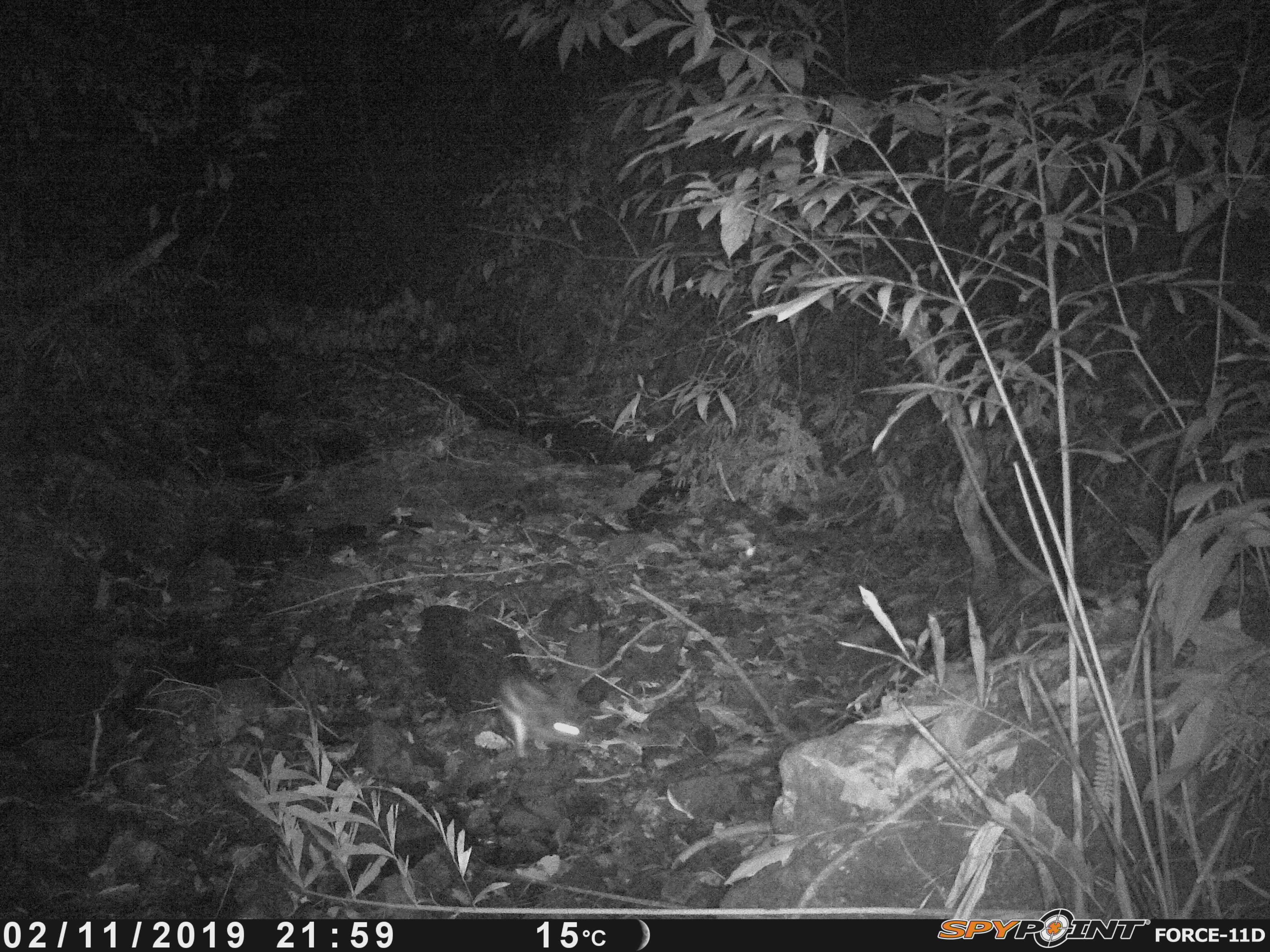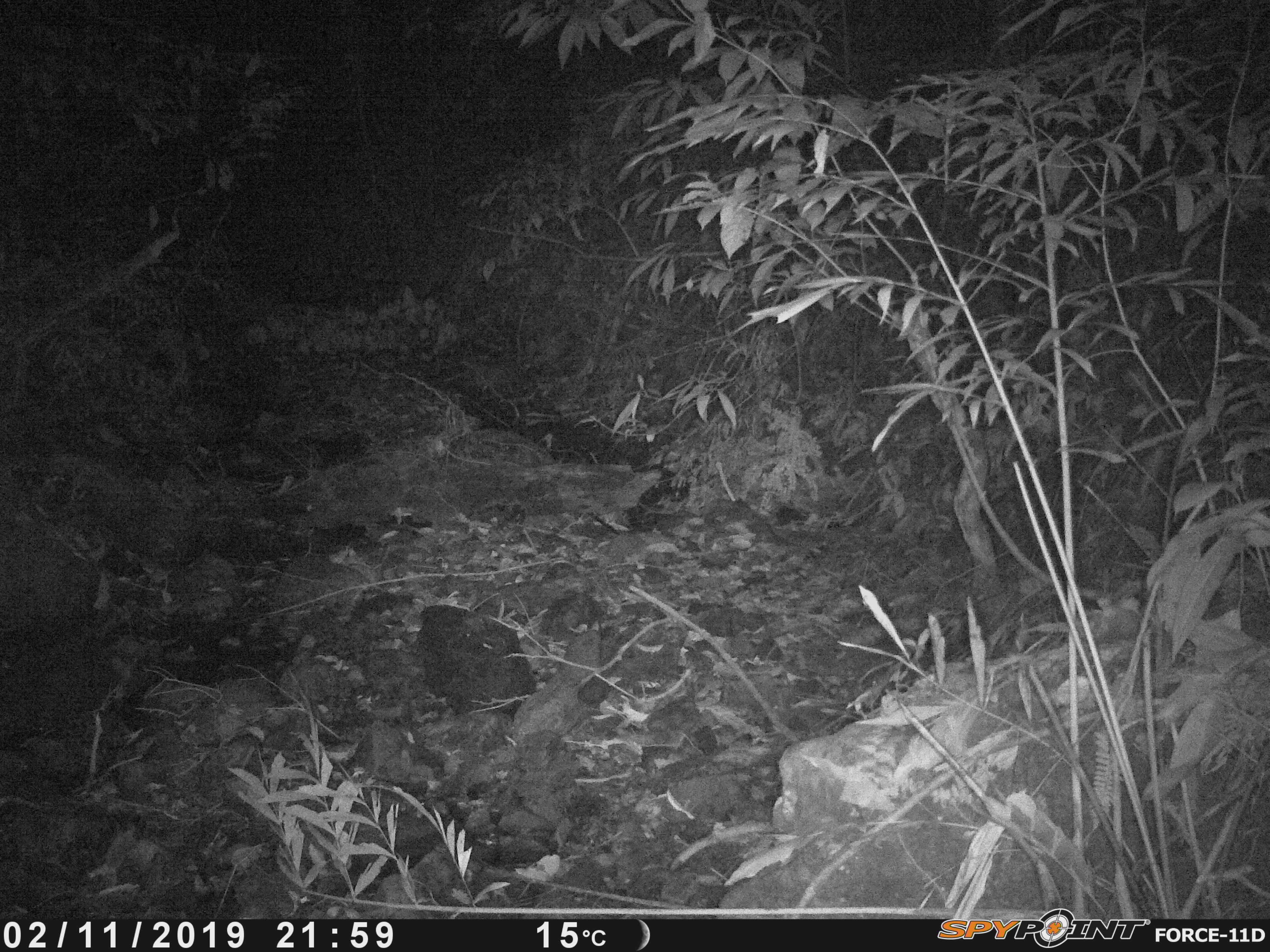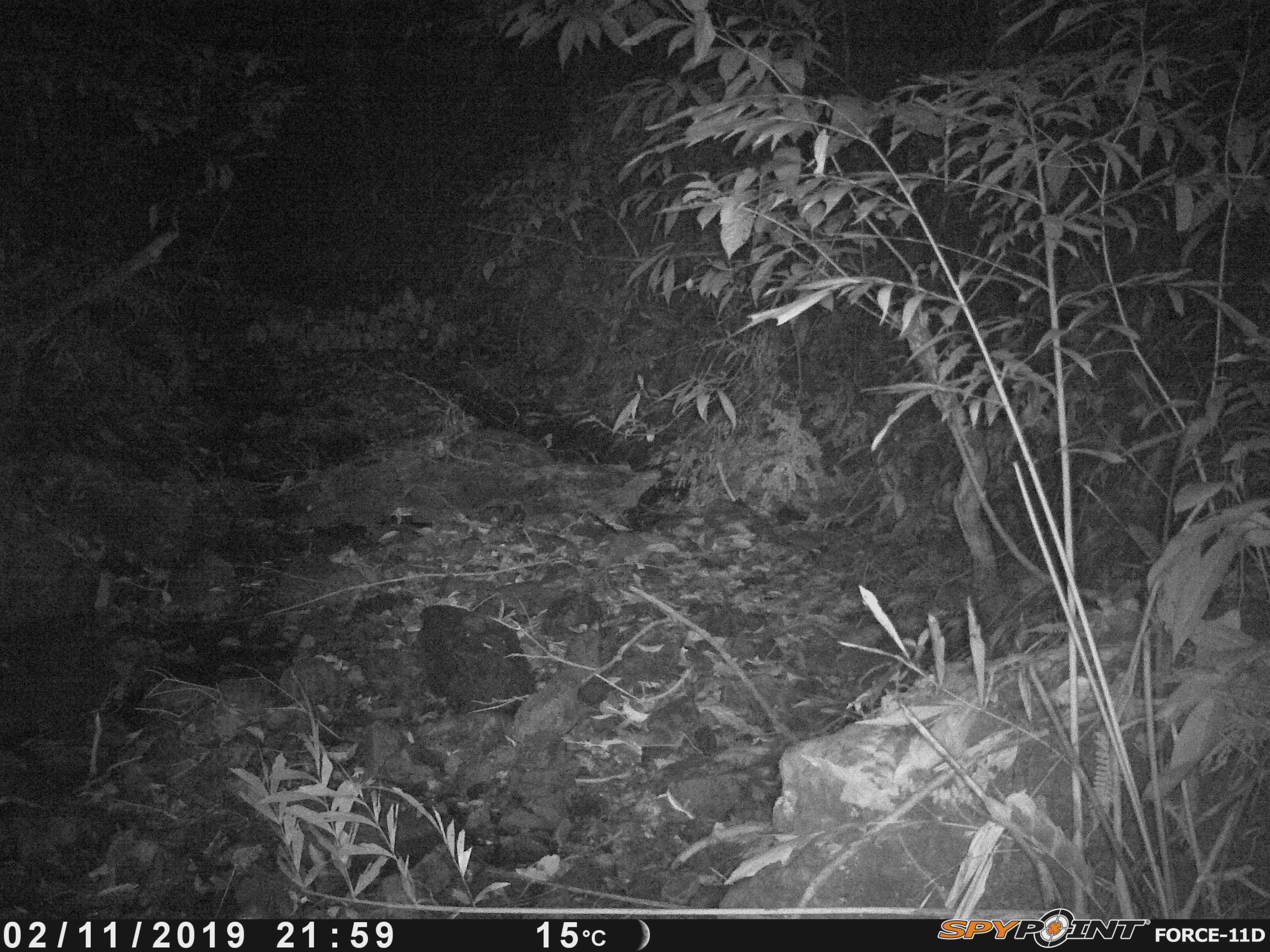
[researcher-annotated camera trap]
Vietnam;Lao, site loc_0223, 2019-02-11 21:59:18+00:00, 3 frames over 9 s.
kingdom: Animalia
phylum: Chordata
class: Mammalia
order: Lagomorpha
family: Leporidae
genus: Nesolagus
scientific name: Nesolagus timminsi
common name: annamite striped rabbit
Annamite striped rabbit (Nesolagus timminsi). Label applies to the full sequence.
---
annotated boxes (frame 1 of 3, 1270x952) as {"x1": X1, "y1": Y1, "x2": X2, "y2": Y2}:
annamite striped rabbit: {"x1": 497, "y1": 673, "x2": 584, "y2": 756}